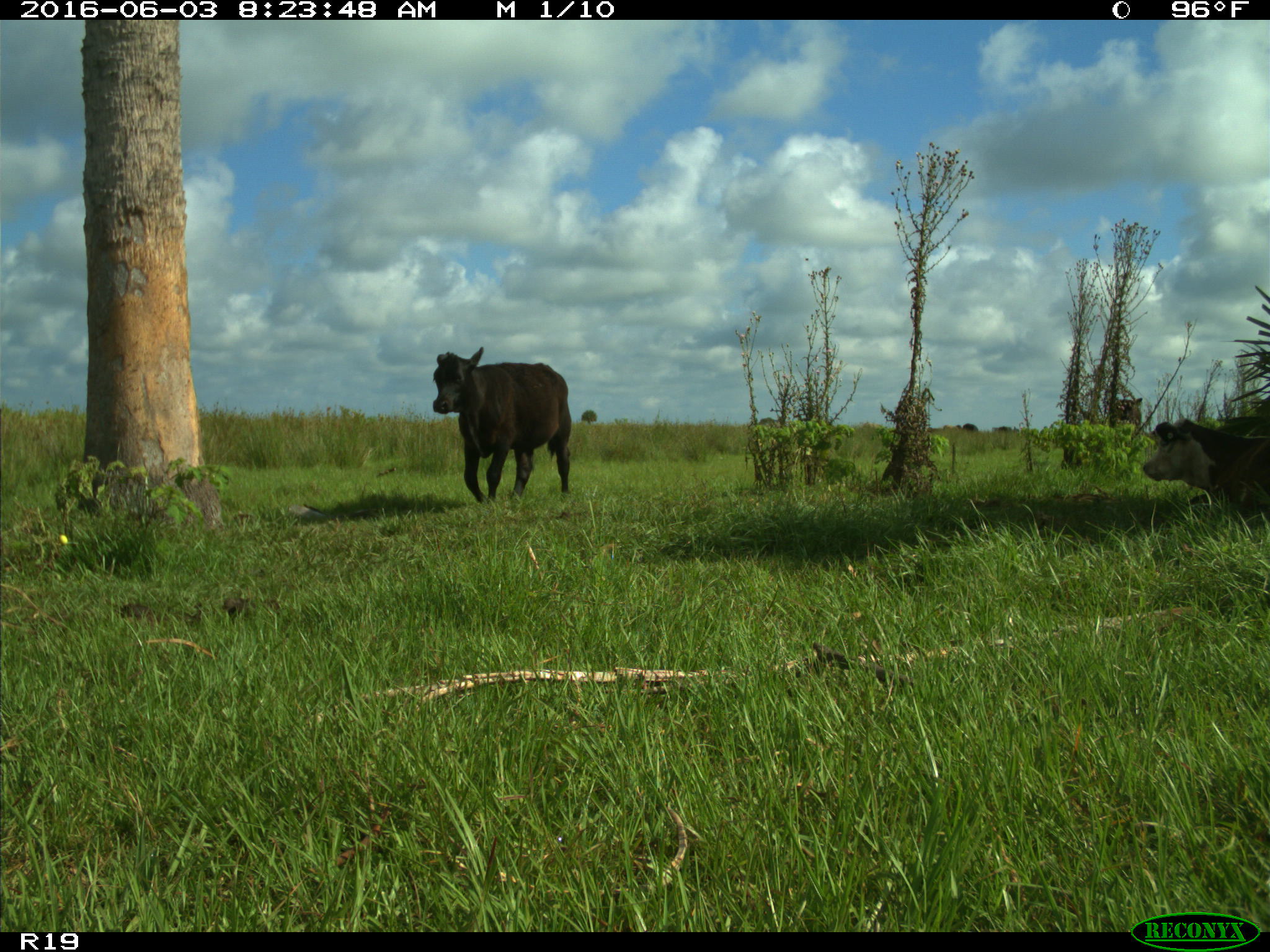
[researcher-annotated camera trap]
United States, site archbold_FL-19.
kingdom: Animalia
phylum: Chordata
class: Mammalia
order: Artiodactyla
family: Bovidae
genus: Bos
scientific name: Bos taurus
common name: domestic cow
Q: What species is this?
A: Bos taurus (domestic cow).